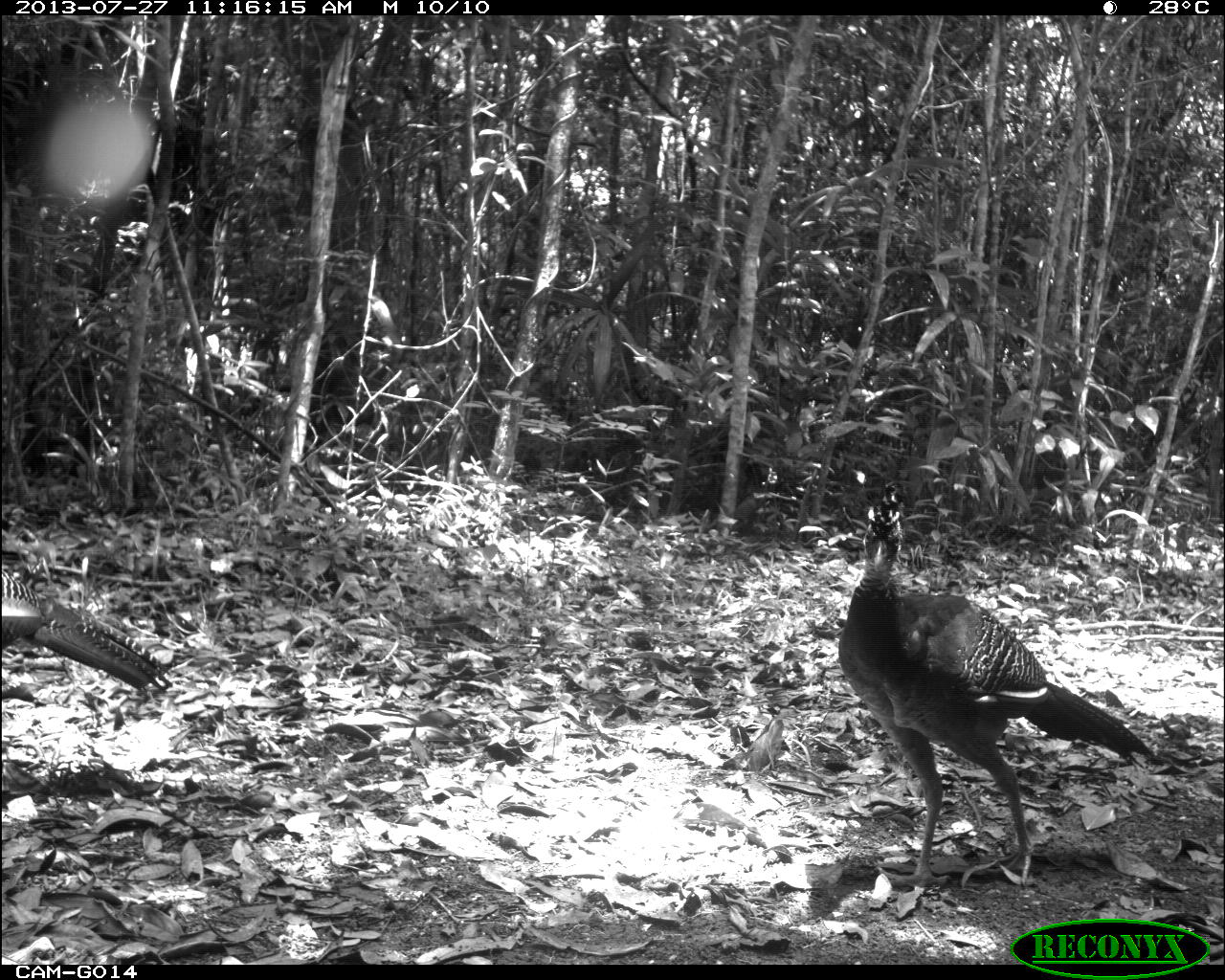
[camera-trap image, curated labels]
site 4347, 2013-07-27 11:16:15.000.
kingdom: Animalia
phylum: Chordata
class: Aves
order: Galliformes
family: Cracidae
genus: Crax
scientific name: Crax rubra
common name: great curassow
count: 4